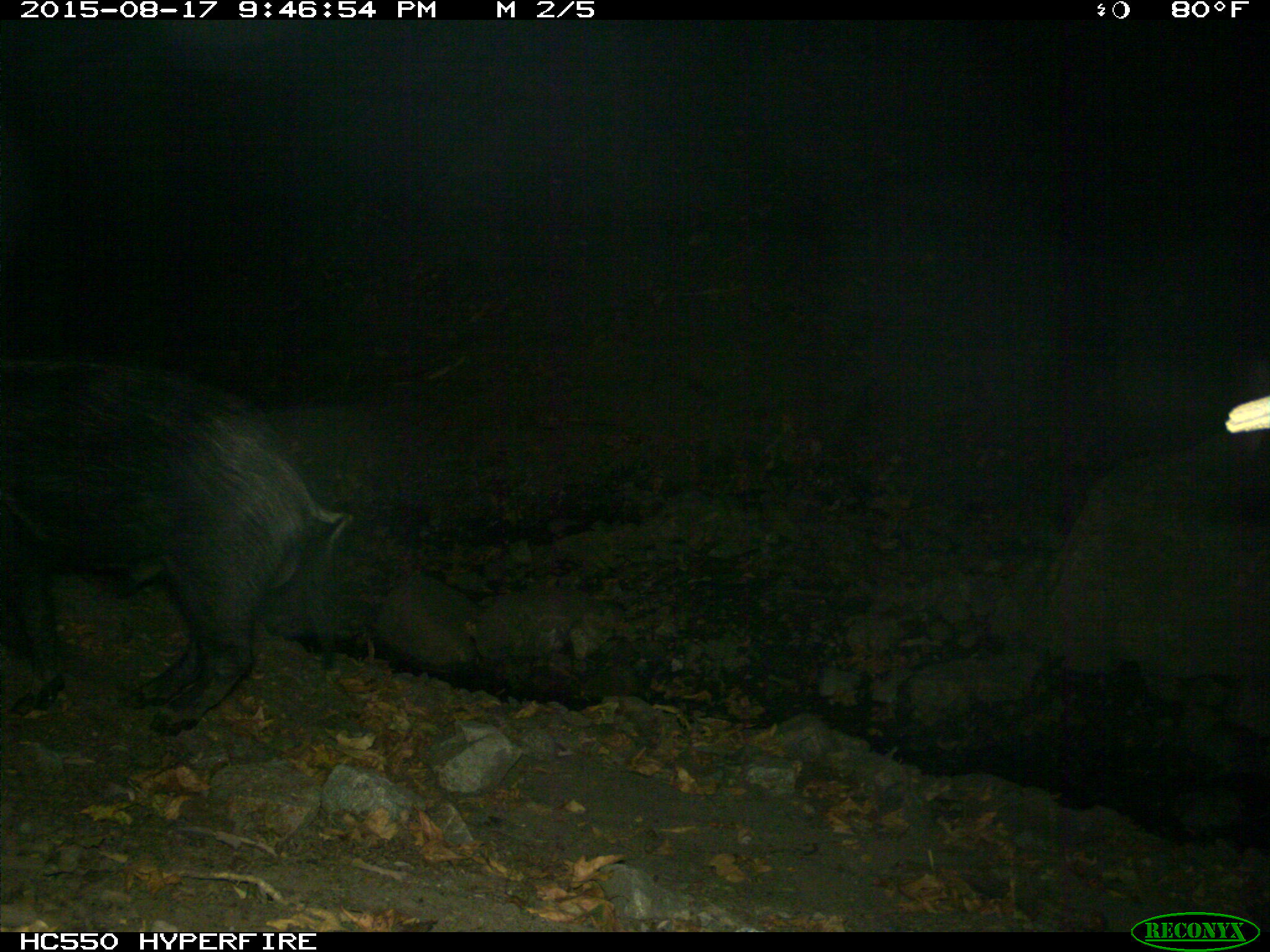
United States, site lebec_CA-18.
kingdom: Animalia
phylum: Chordata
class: Mammalia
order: Artiodactyla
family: Suidae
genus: Sus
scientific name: Sus scrofa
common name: wild boar